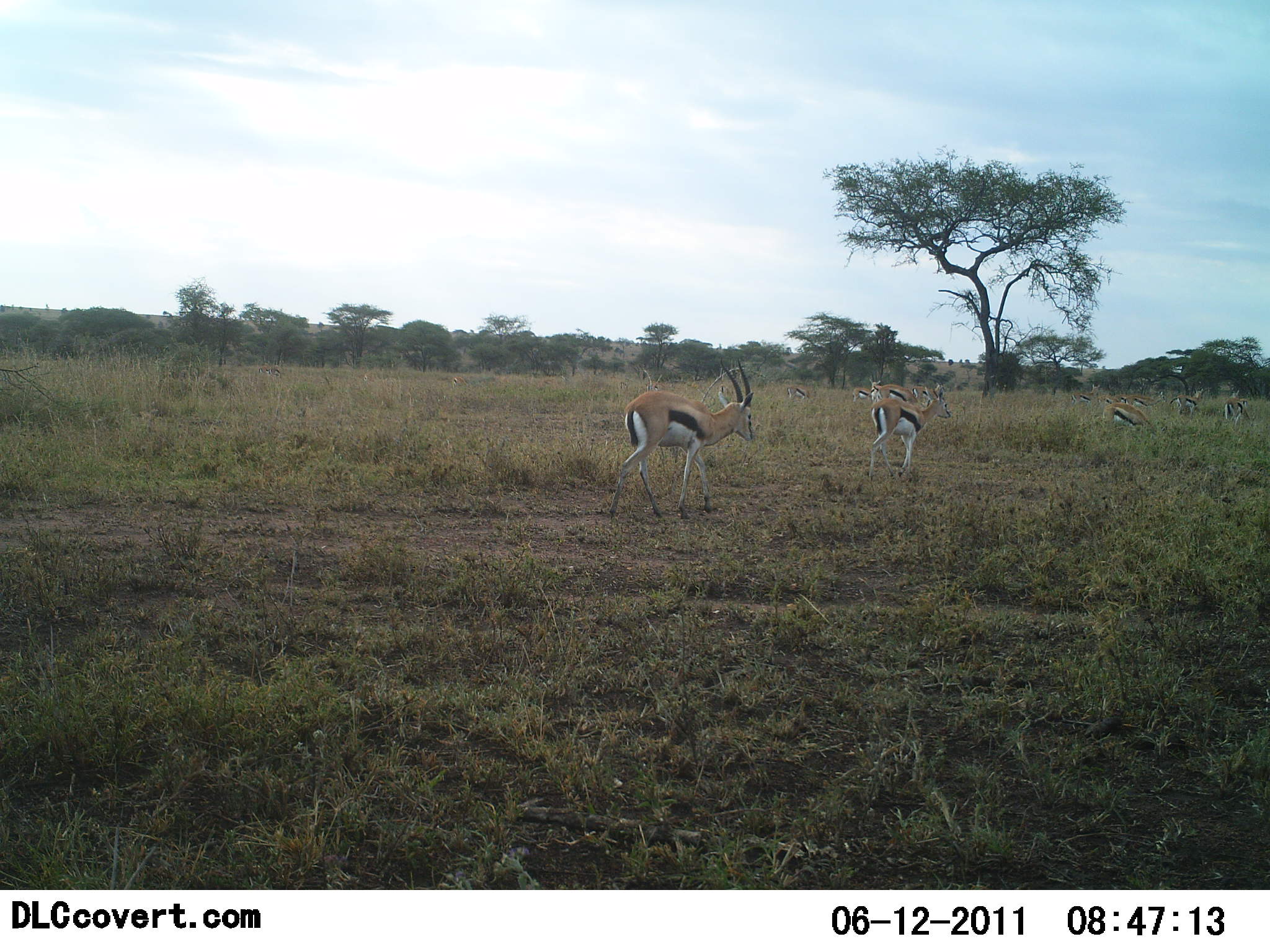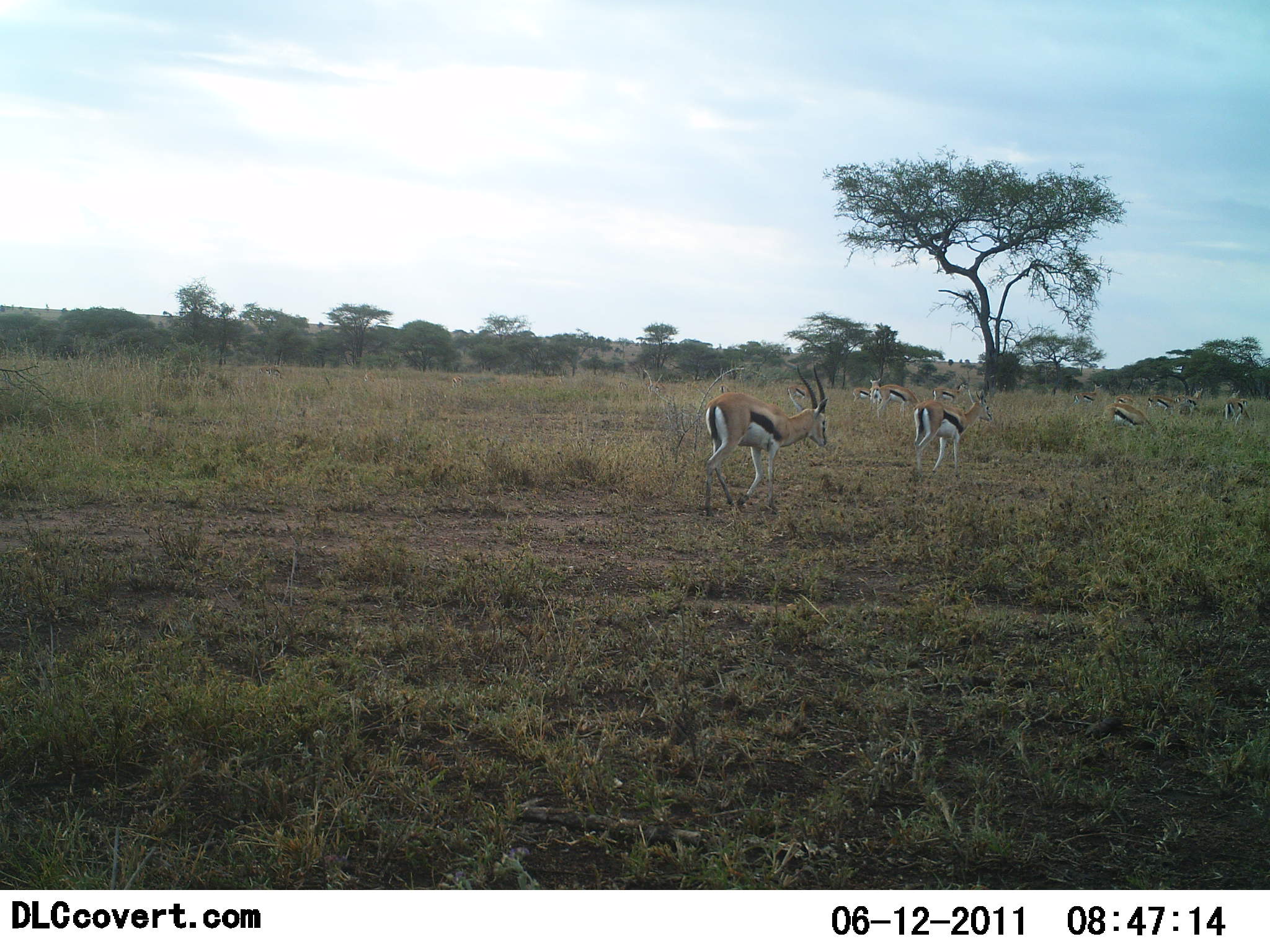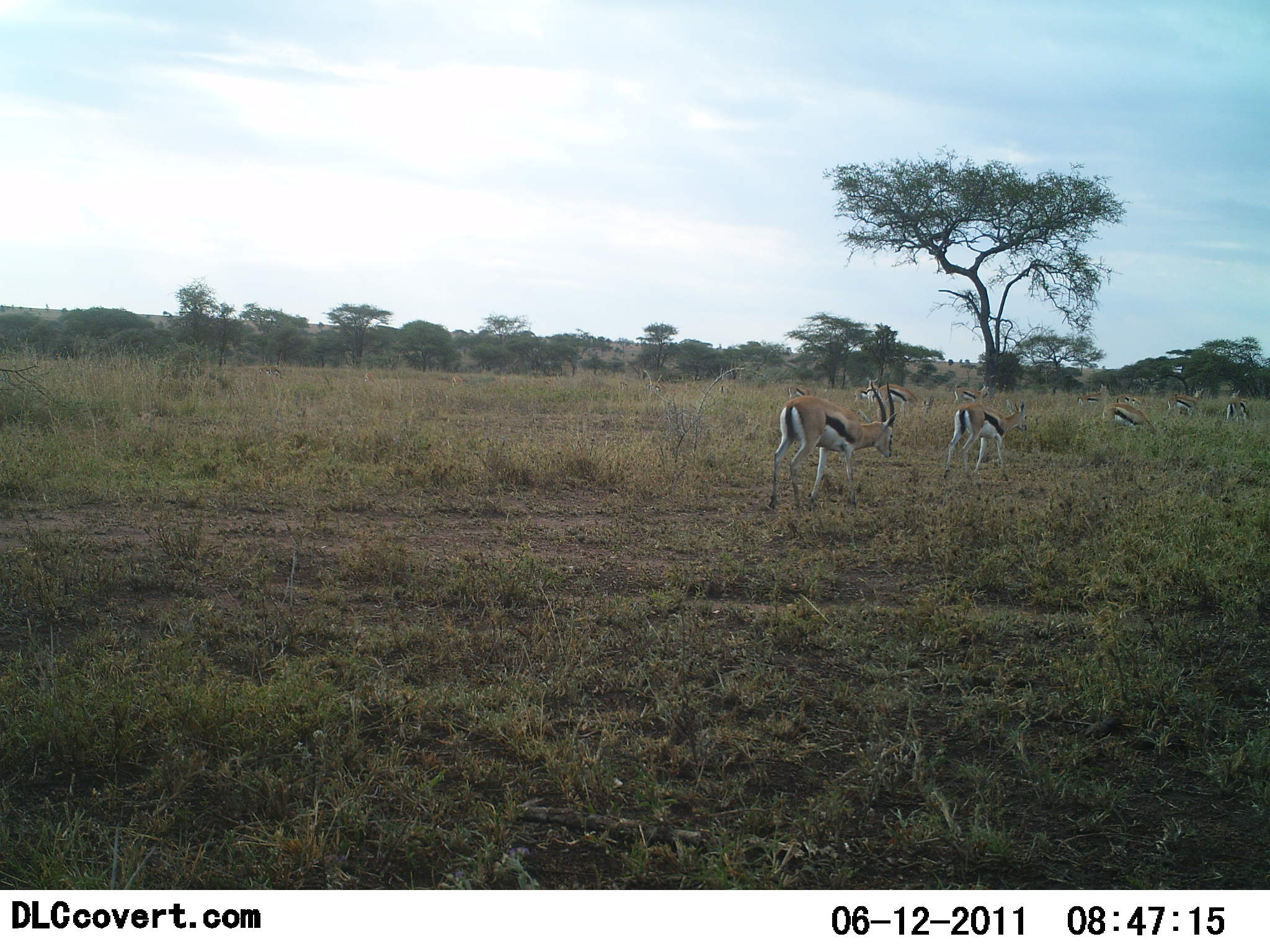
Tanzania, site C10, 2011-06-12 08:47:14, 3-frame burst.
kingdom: Animalia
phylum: Chordata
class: Mammalia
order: Artiodactyla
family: Bovidae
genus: Eudorcas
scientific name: Eudorcas thomsonii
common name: thomson's gazelle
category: gazellethomsons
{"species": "gazellethomsons (thomson's gazelle) (Eudorcas thomsonii)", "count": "11-50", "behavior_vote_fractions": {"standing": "40%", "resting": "10%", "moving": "80%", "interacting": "0%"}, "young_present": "0%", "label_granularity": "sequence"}